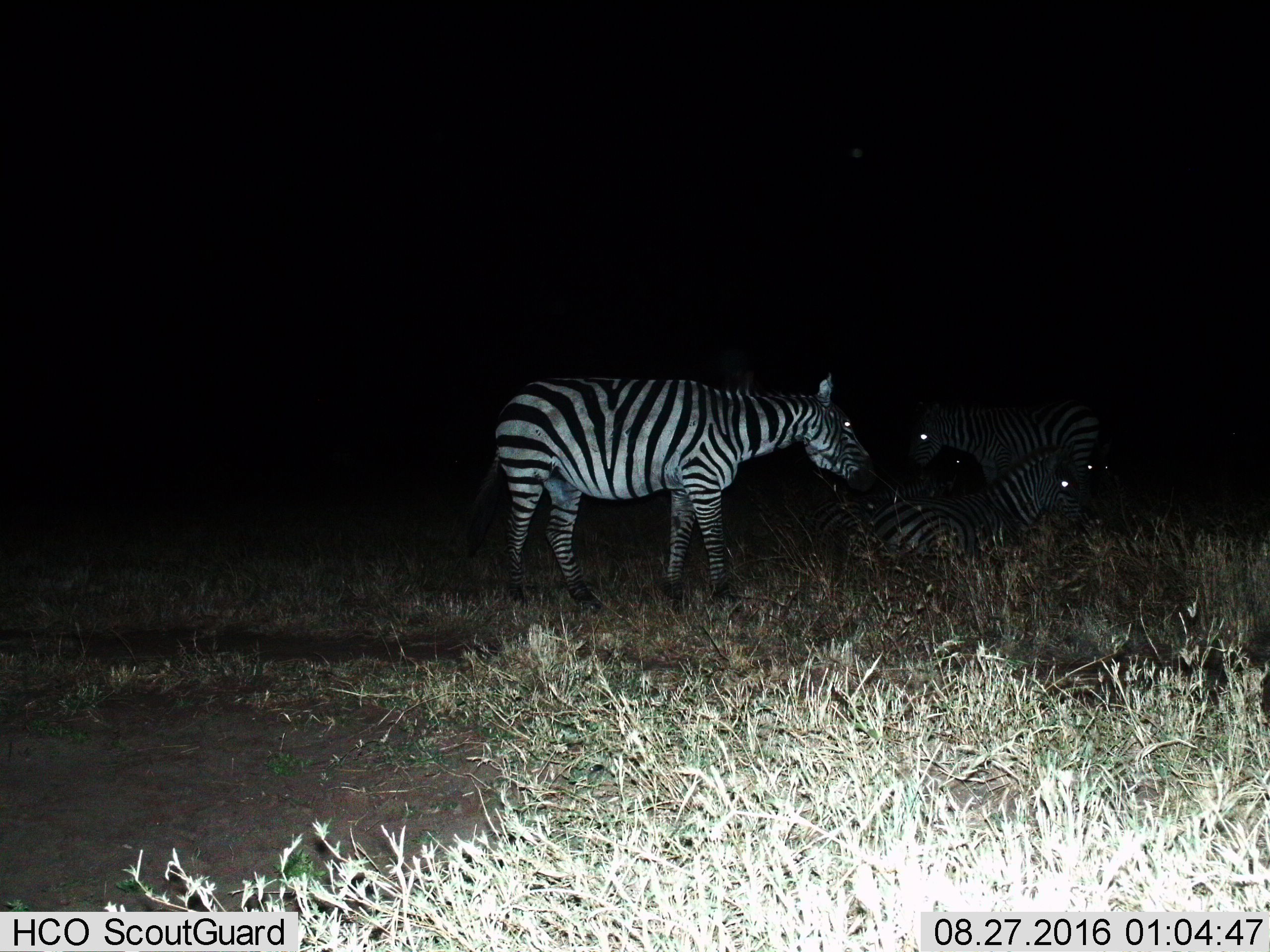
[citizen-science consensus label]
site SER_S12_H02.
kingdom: Animalia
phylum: Chordata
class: Mammalia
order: Perissodactyla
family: Equidae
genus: Equus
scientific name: Equus quagga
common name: plains zebra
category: zebraplains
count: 4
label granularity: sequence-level